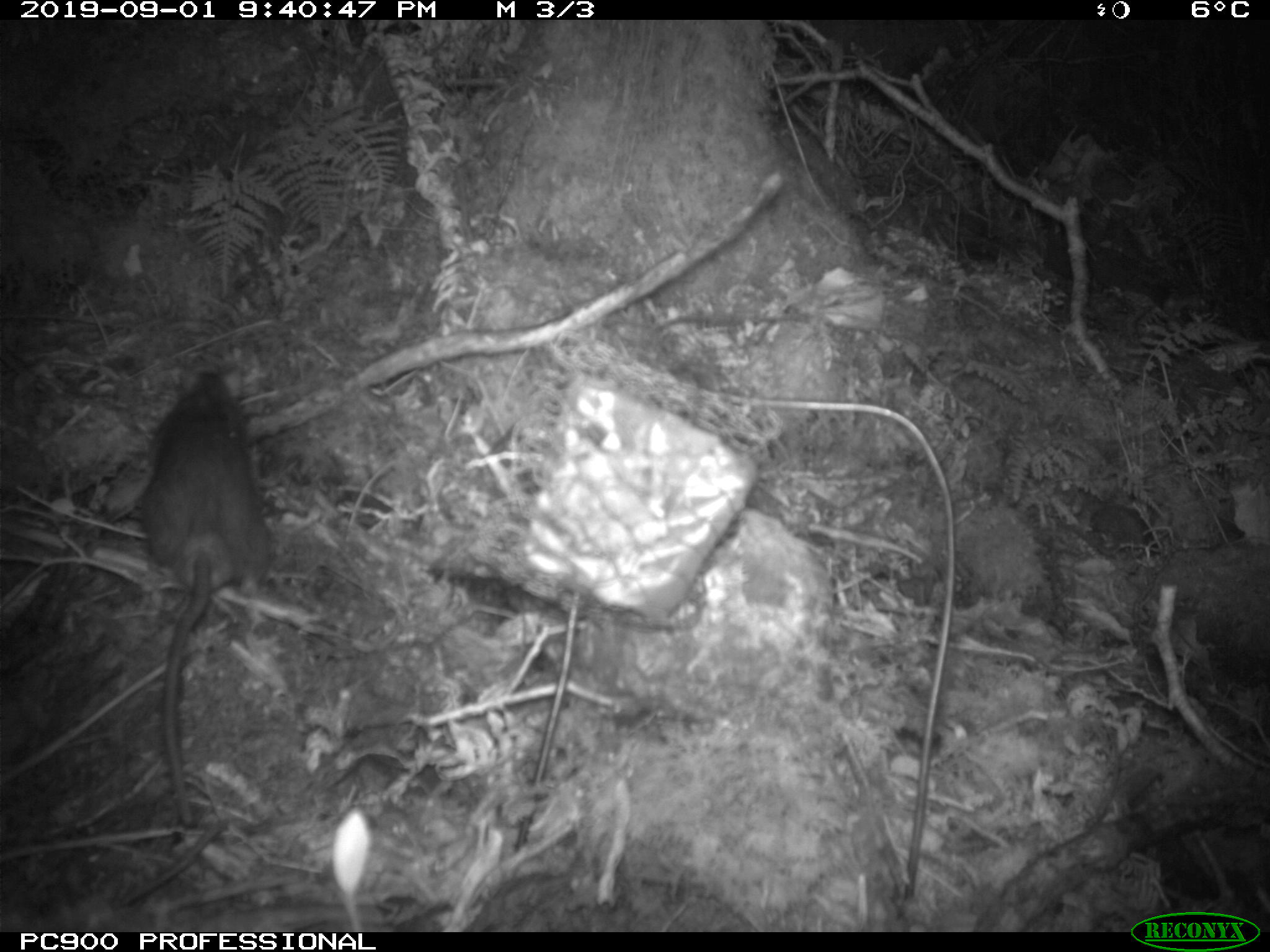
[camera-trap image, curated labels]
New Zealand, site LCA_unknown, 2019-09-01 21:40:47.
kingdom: Animalia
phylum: Chordata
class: Mammalia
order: Rodentia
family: Muridae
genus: Rattus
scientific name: Rattus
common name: rat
Rat (Rattus).